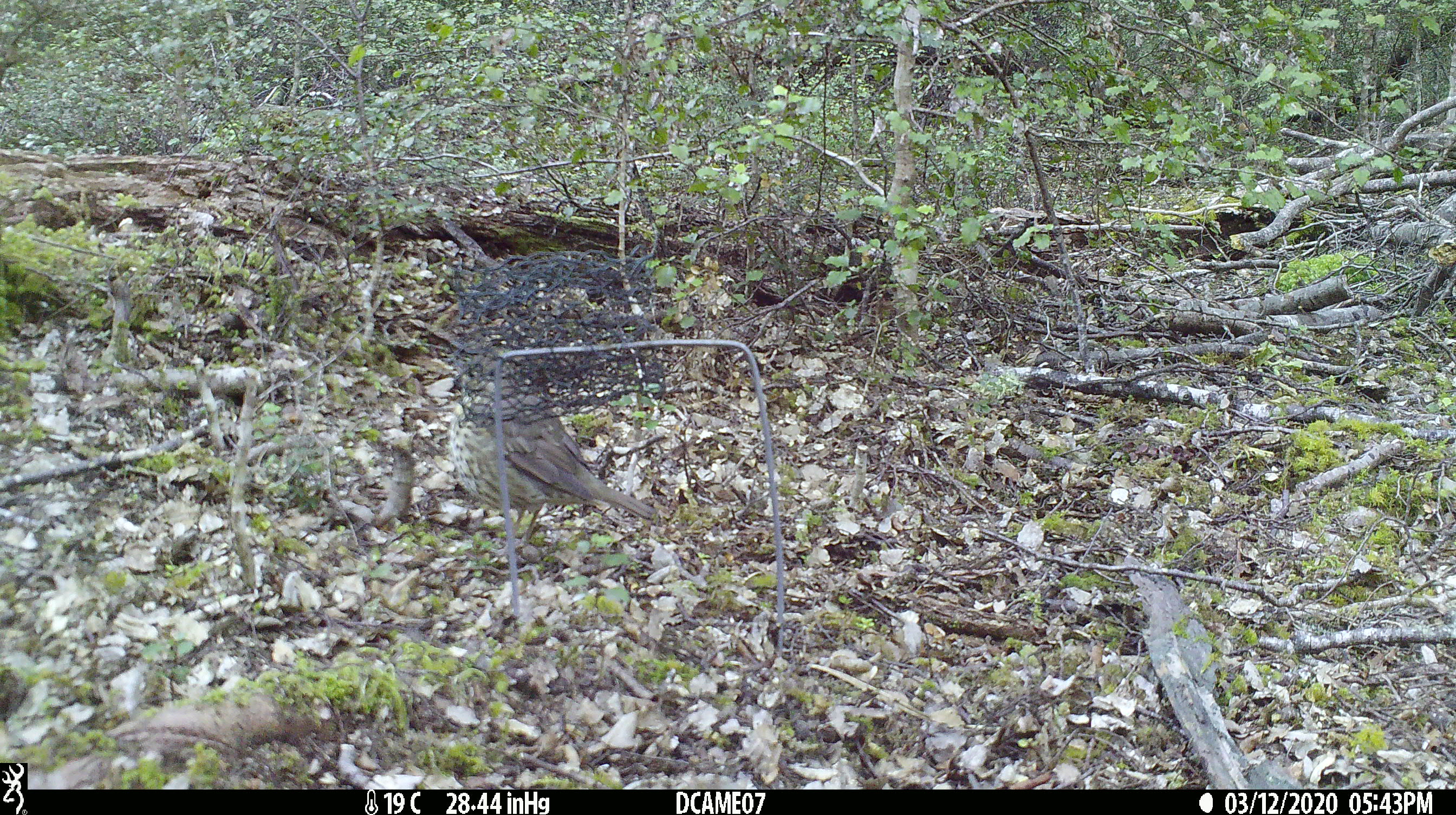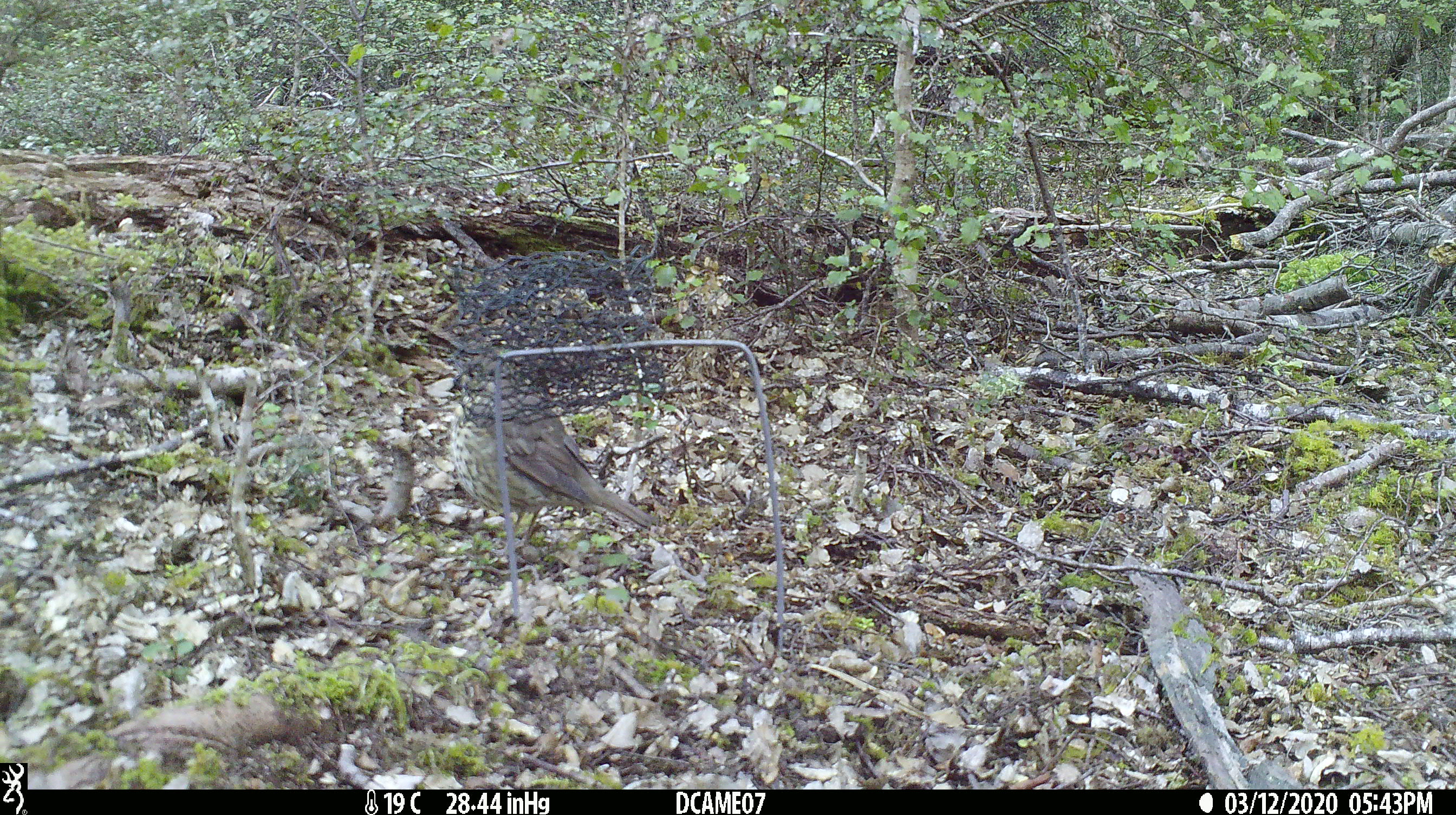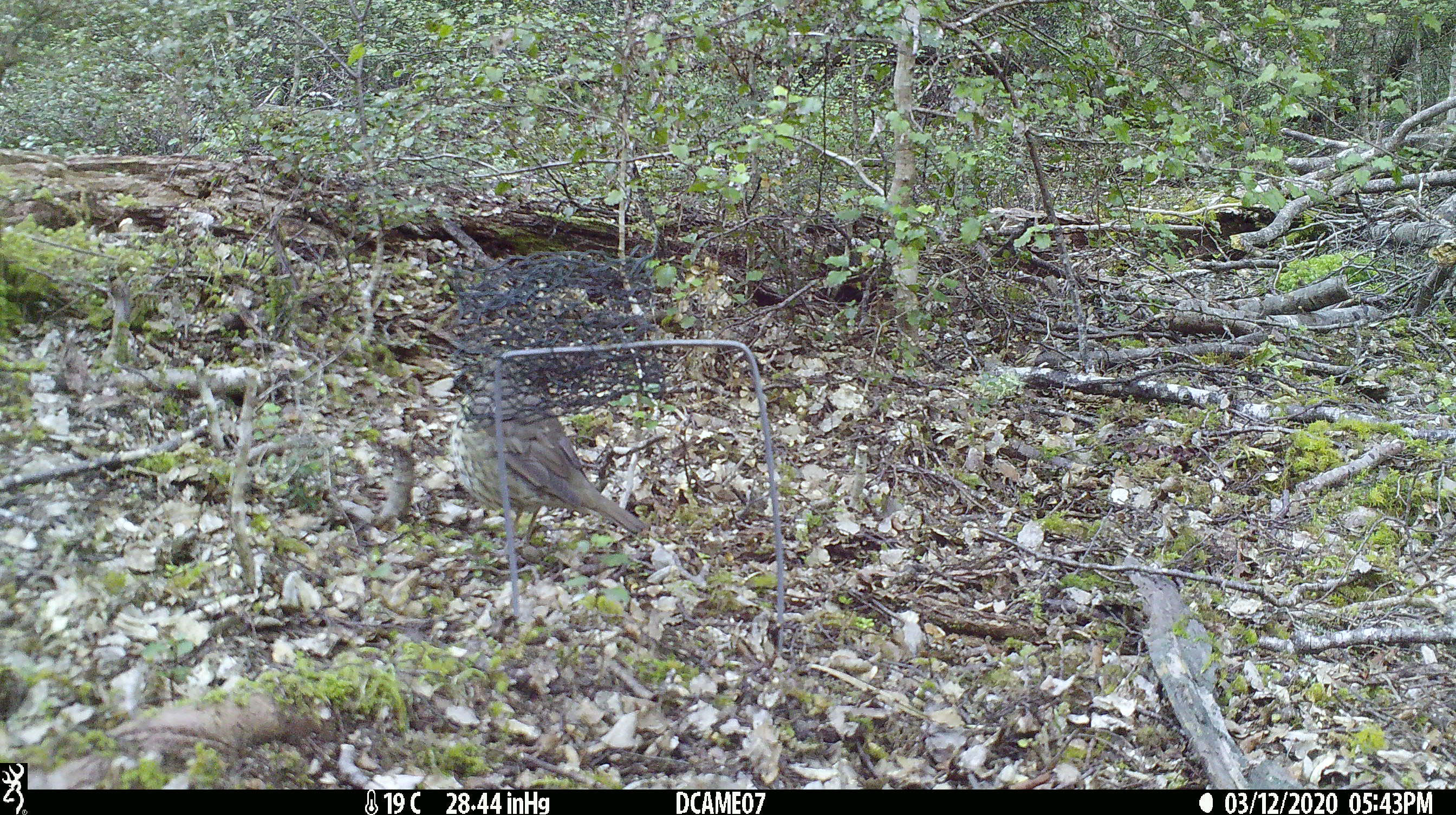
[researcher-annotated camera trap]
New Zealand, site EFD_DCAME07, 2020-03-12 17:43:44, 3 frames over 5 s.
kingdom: Animalia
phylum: Chordata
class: Aves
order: Passeriformes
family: Turdidae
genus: Turdus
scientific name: Turdus philomelos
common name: song thrush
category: thrush